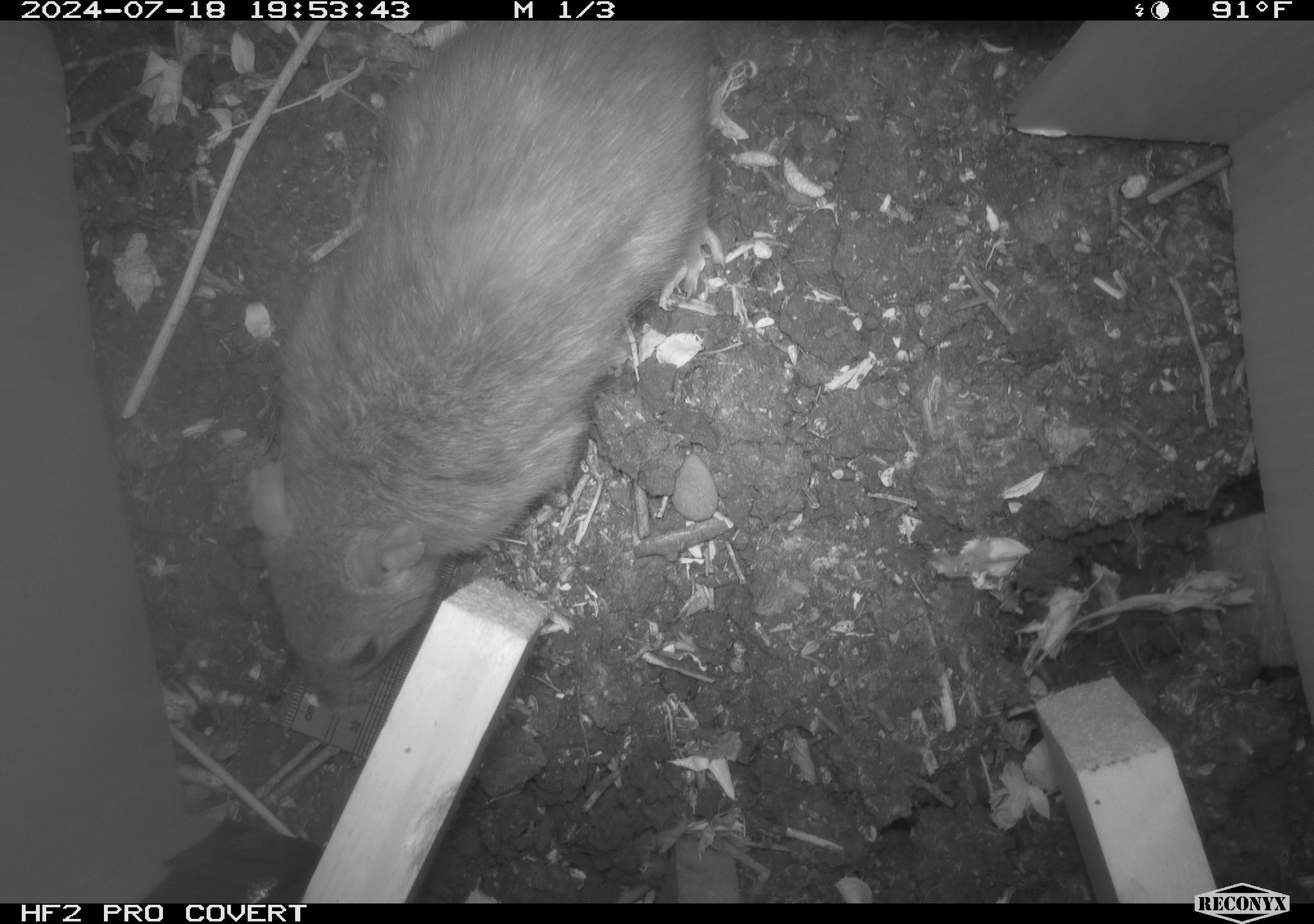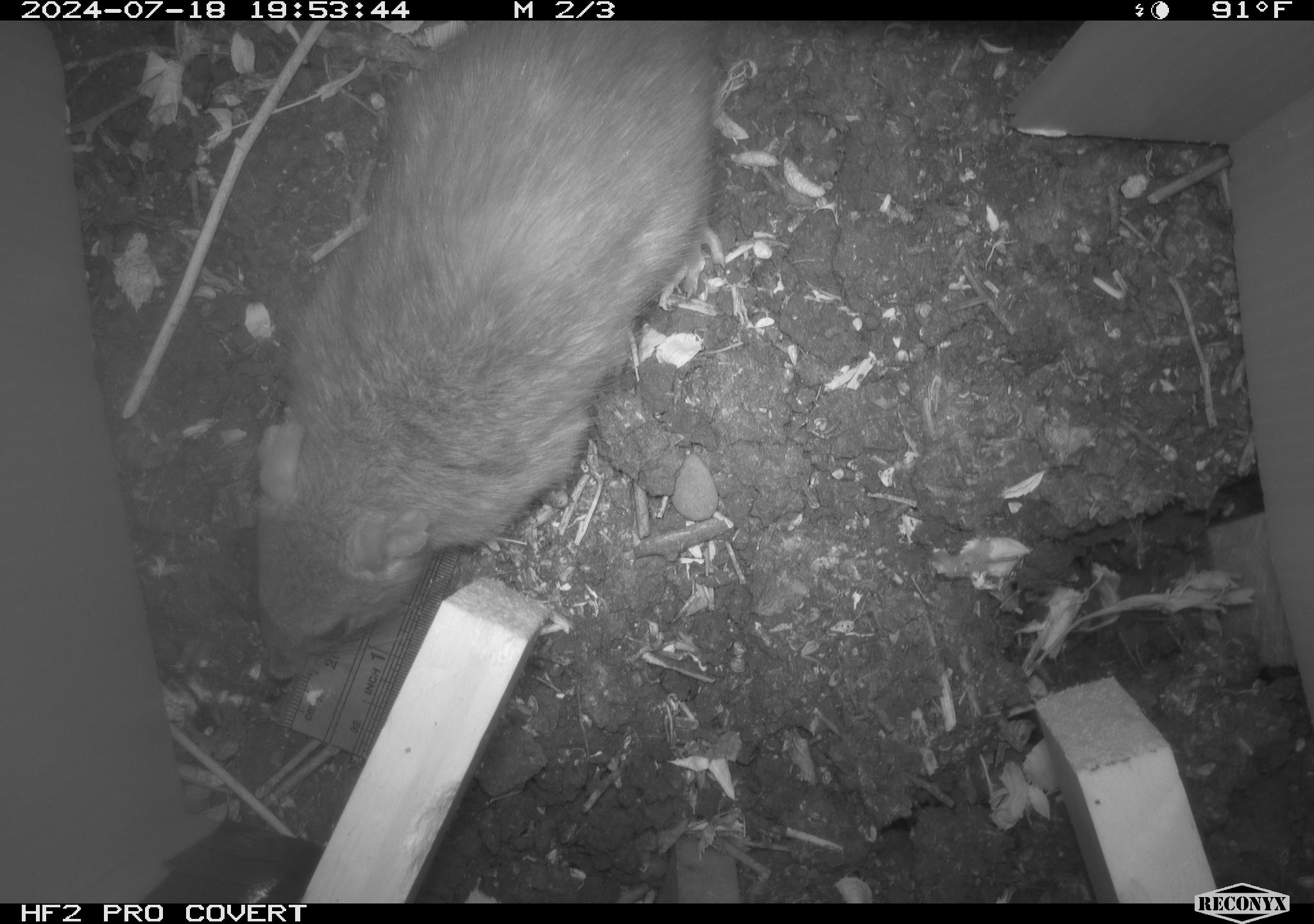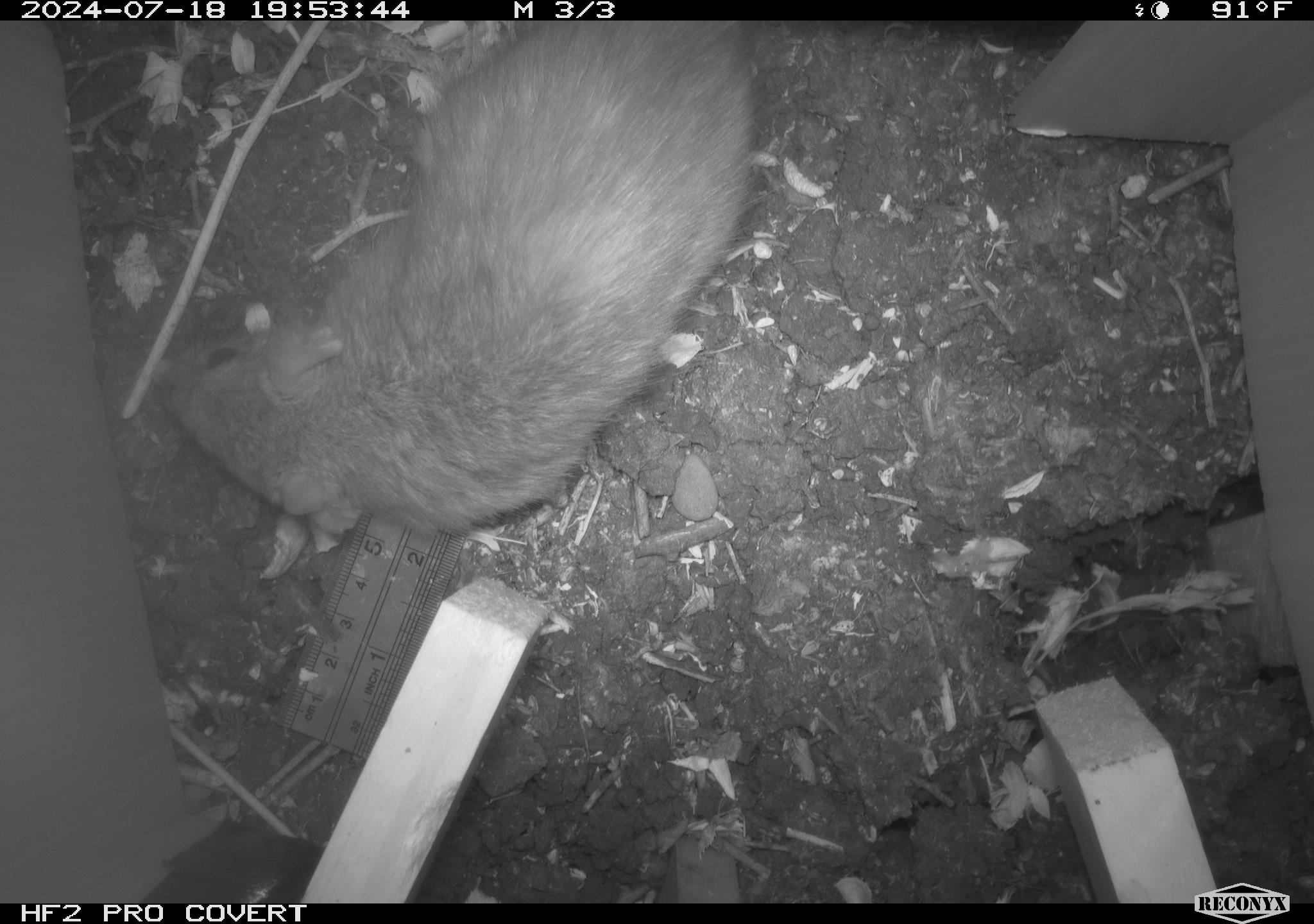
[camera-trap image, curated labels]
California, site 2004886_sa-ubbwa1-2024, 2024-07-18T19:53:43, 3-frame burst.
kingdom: Animalia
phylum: Chordata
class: Mammalia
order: Rodentia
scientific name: Rodentia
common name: woodrat or rat or mouse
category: woodrat or rat or mouse species